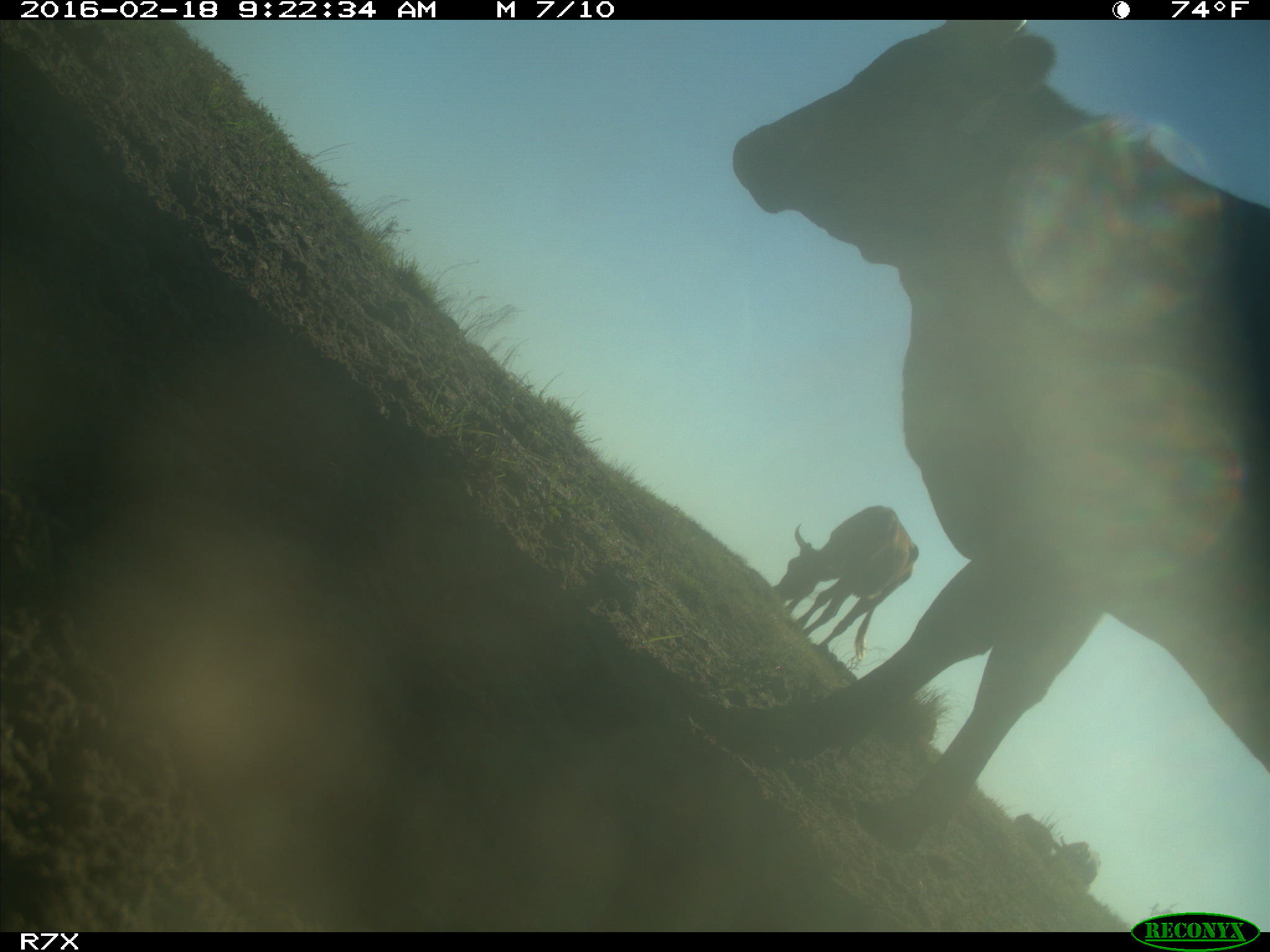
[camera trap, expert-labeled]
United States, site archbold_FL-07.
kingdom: Animalia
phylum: Chordata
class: Mammalia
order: Artiodactyla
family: Bovidae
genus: Bos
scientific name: Bos taurus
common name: domestic cow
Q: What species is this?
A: Bos taurus (domestic cow).